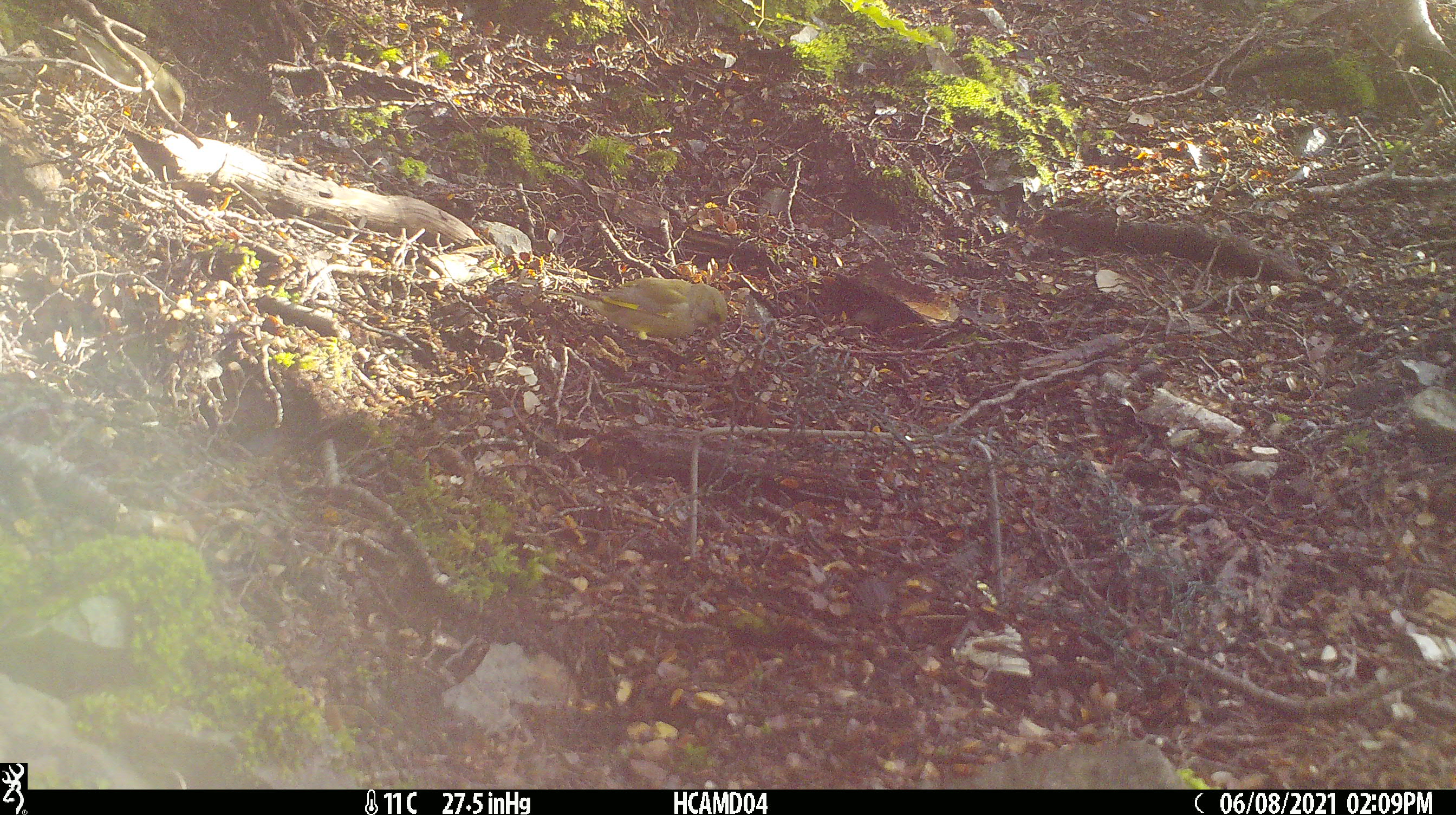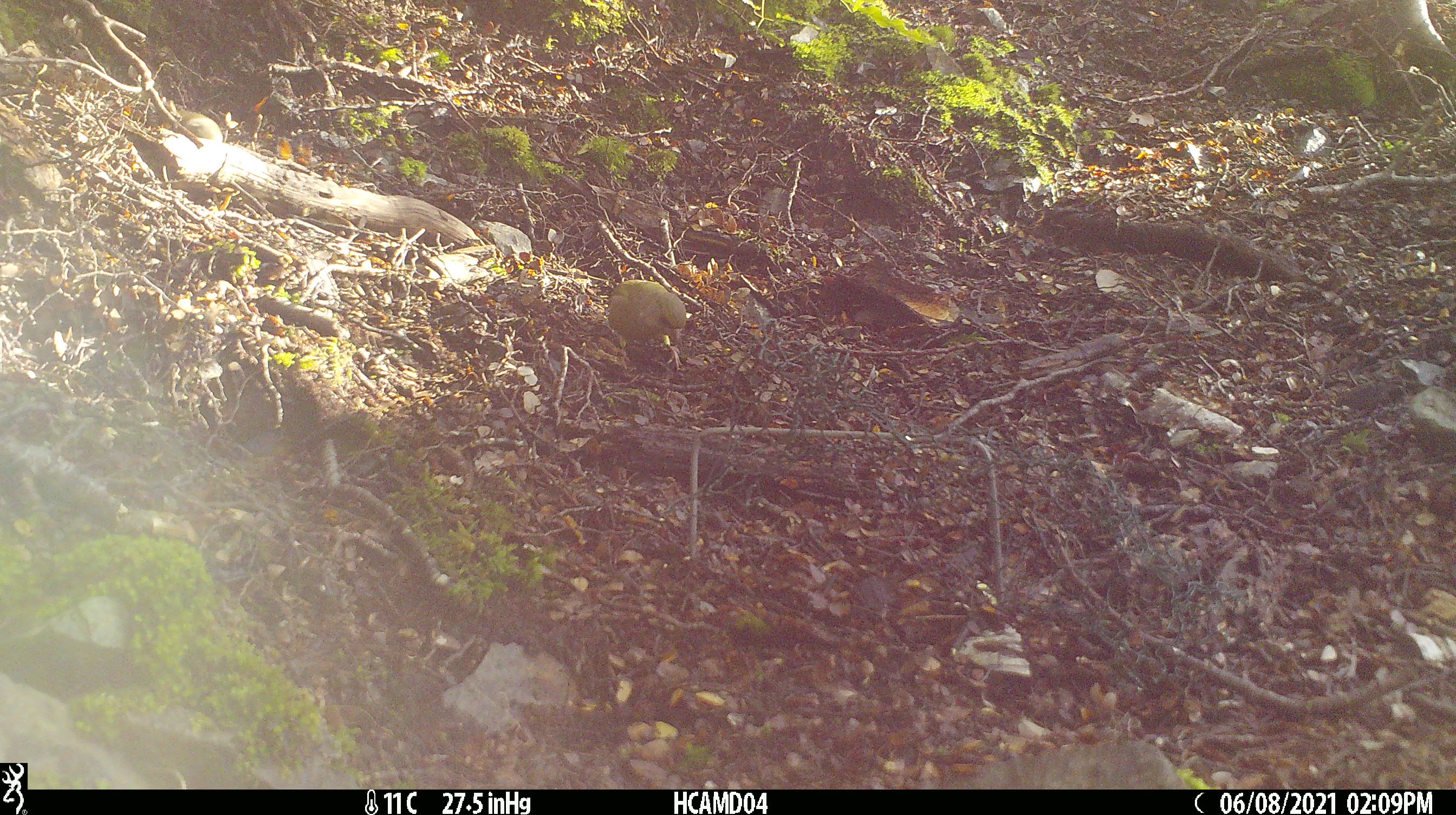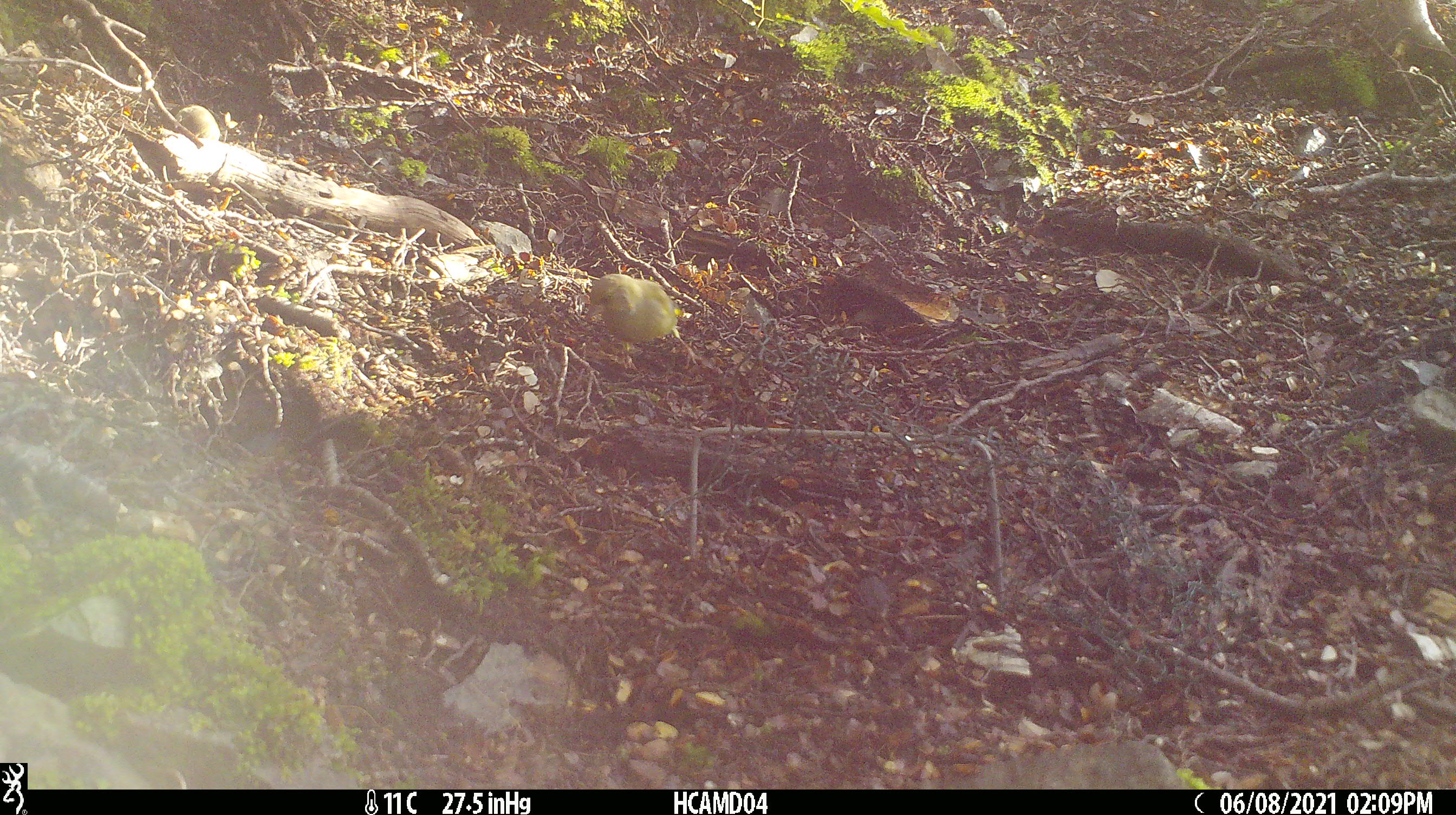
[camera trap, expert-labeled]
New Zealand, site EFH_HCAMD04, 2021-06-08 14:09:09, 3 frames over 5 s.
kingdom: Animalia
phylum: Chordata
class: Aves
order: Passeriformes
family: Fringillidae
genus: Chloris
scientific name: Chloris chloris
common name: greenfinch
Greenfinch (Chloris chloris).